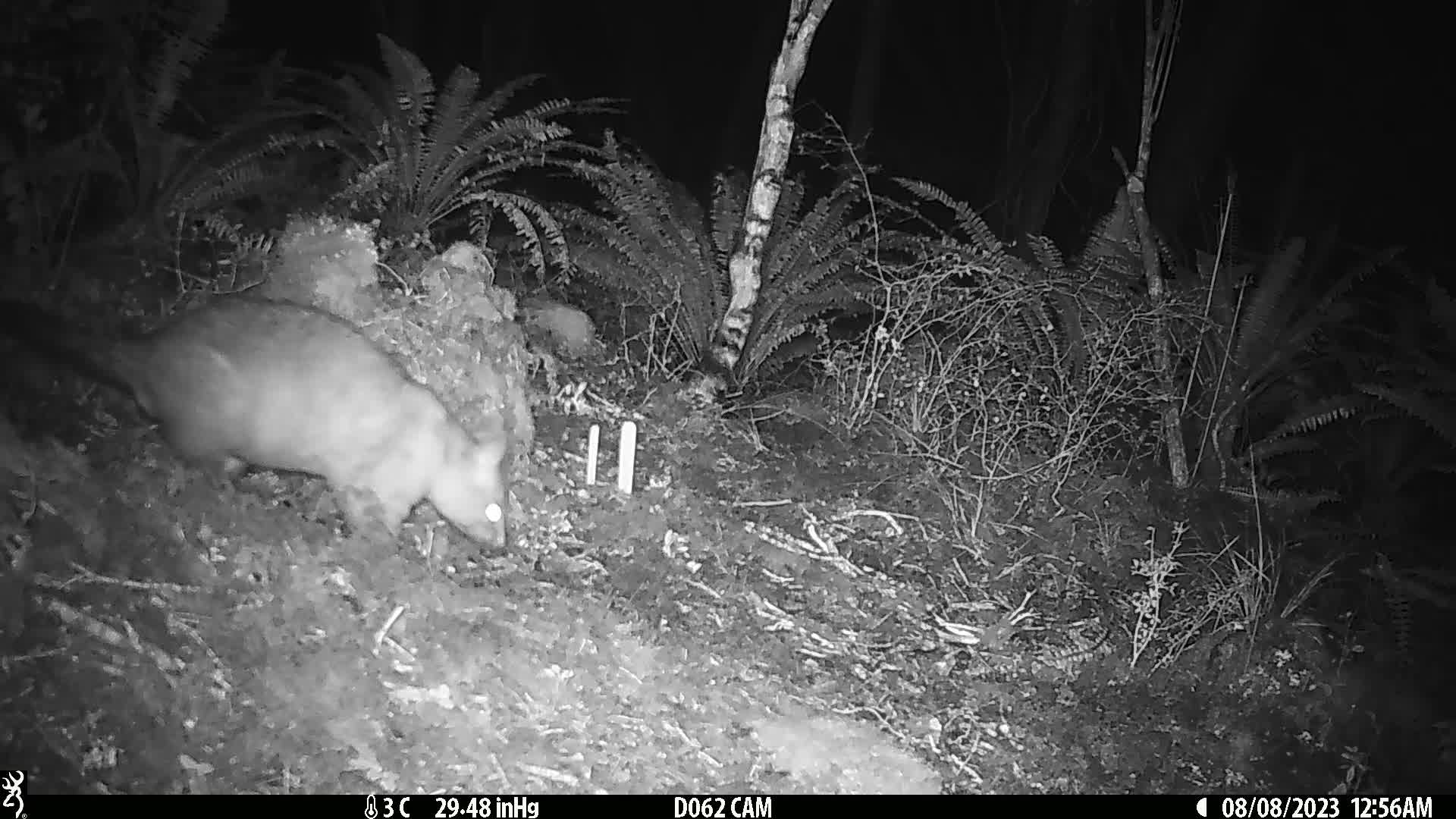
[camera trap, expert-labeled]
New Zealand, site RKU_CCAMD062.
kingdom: Animalia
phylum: Chordata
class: Mammalia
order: Diprotodontia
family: Phalangeridae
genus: Trichosurus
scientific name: Trichosurus vulpecula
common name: common brushtail possum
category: possum